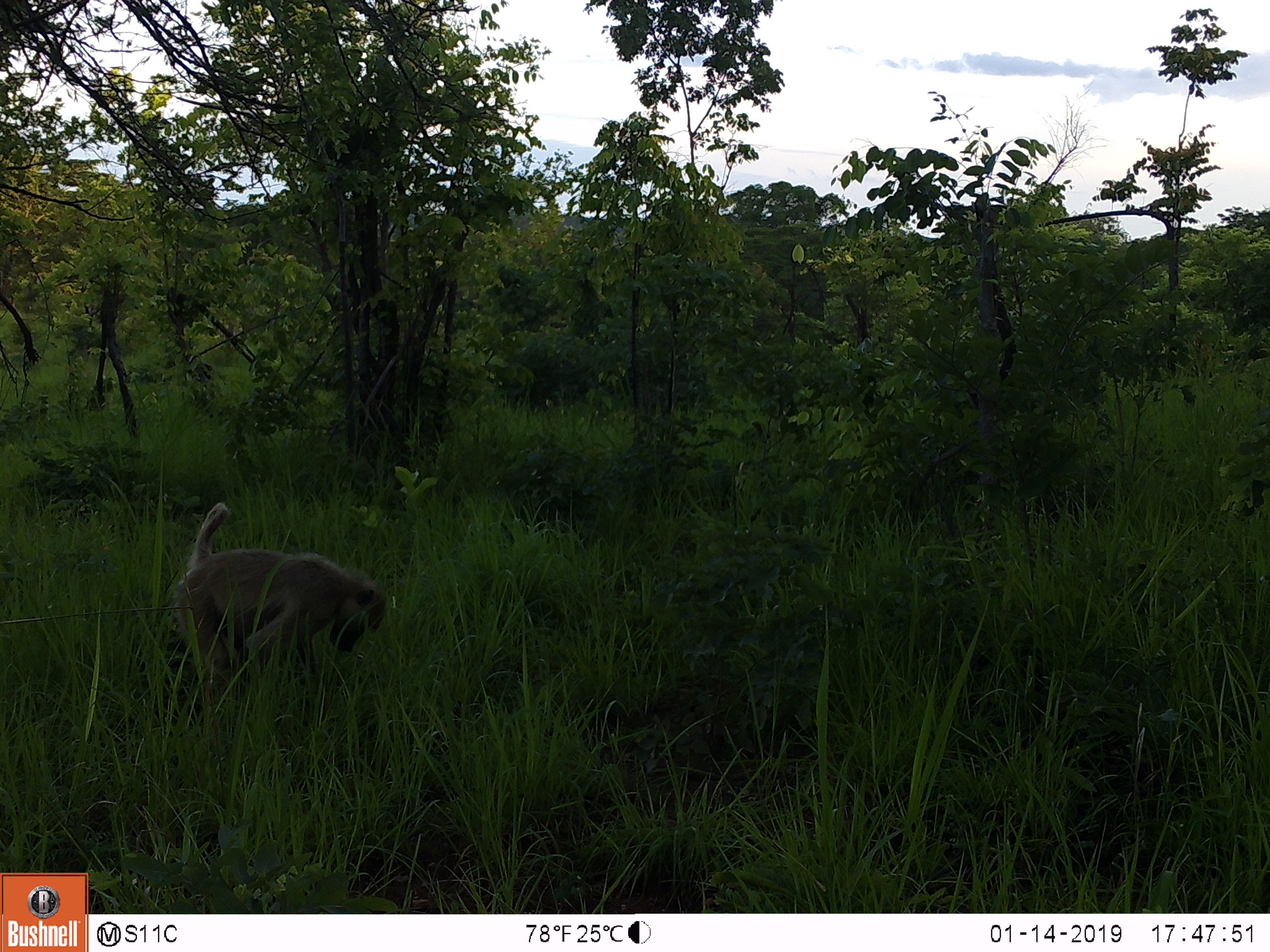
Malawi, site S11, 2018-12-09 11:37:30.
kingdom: Animalia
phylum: Chordata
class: Mammalia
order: Primates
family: Cercopithecidae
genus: Papio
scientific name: Papio cynocephalus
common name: yellow baboon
Yellow baboon (Papio cynocephalus), count 1.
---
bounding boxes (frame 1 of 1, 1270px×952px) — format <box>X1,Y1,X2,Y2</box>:
yellow baboon: <box>152,494,386,731</box>